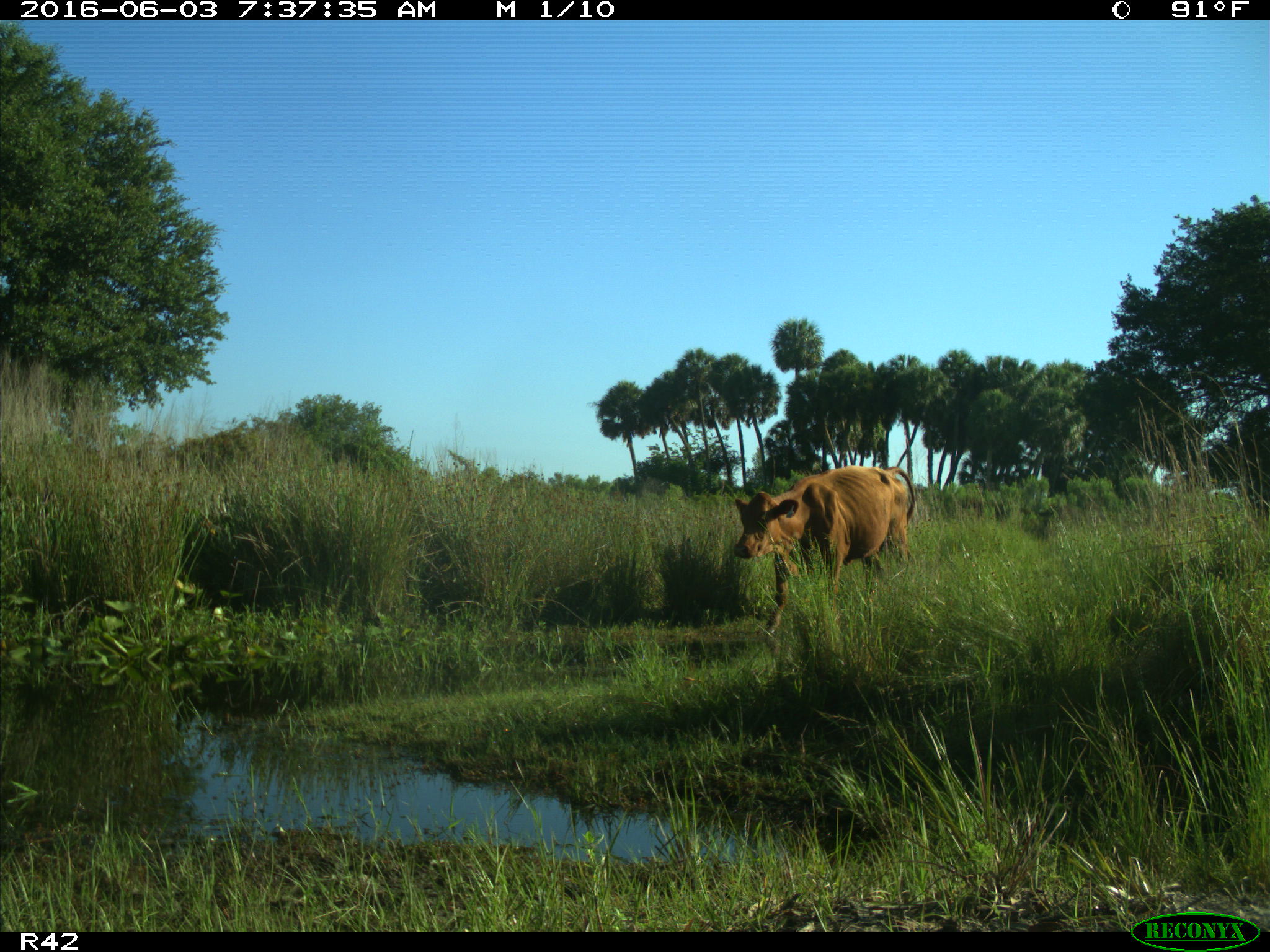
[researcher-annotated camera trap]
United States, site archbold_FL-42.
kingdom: Animalia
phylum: Chordata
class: Mammalia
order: Artiodactyla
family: Bovidae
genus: Bos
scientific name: Bos taurus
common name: domestic cow